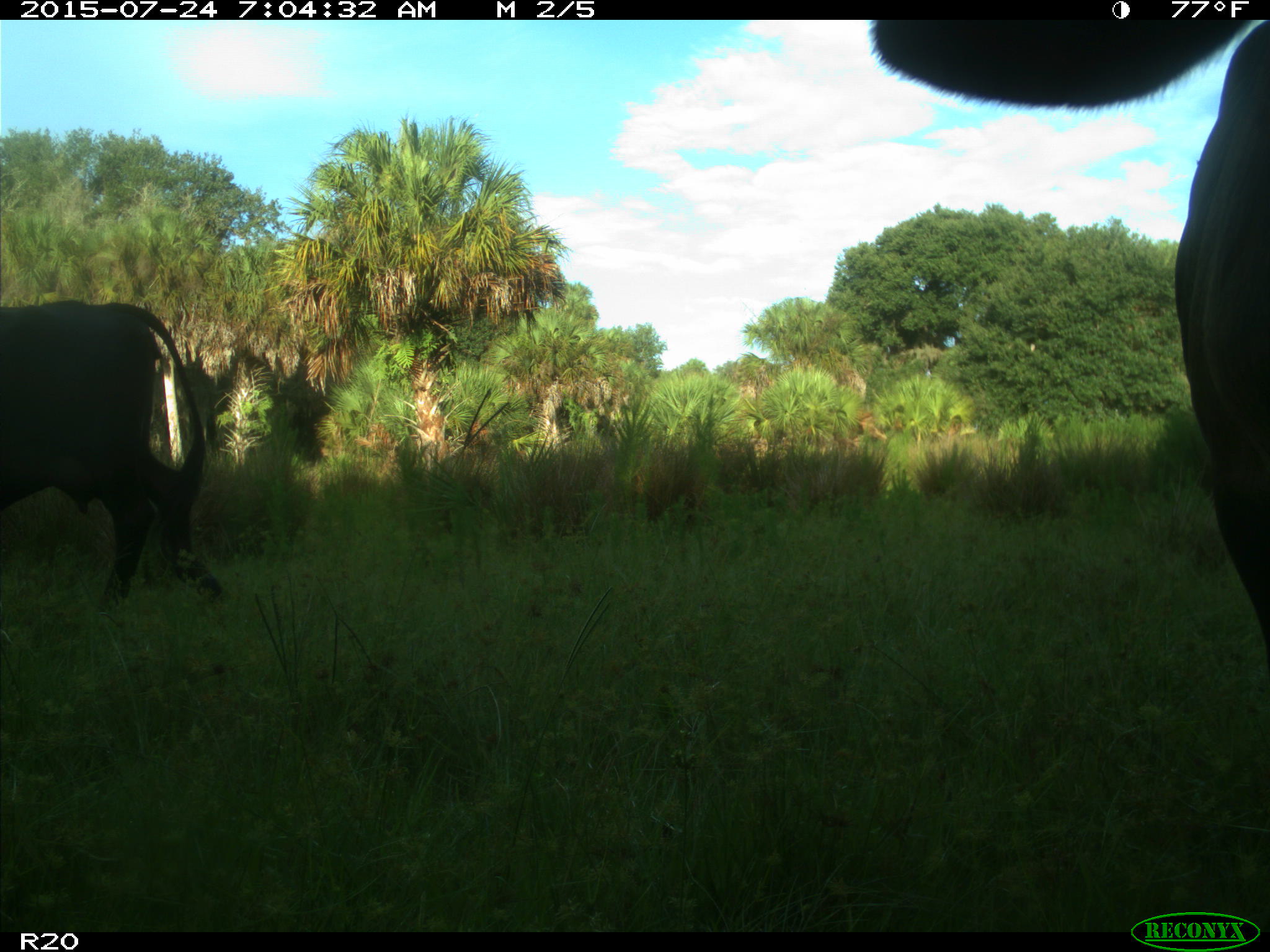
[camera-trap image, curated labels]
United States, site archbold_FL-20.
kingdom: Animalia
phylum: Chordata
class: Mammalia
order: Artiodactyla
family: Bovidae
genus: Bos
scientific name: Bos taurus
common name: domestic cow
Bos taurus (domestic cow).